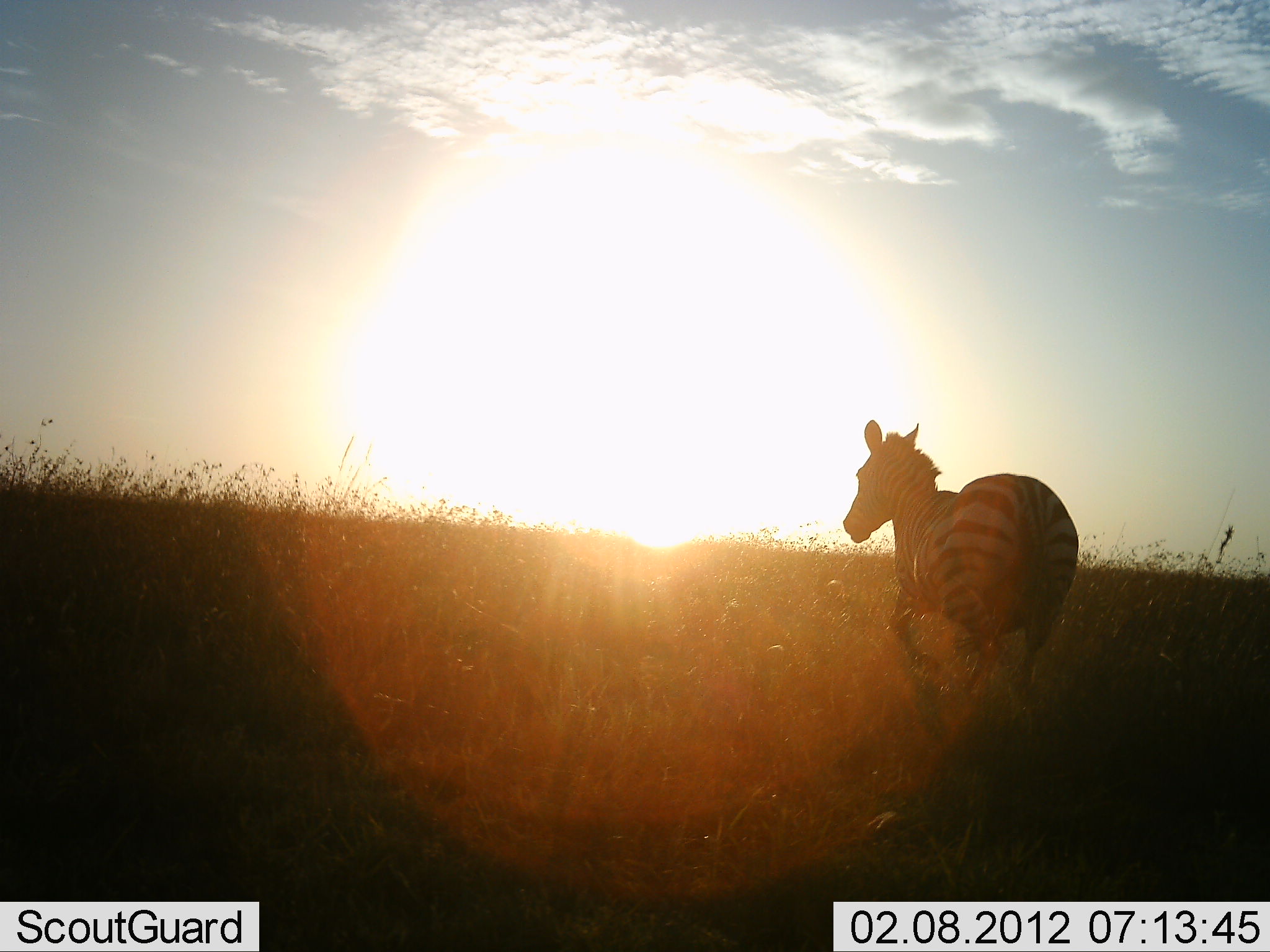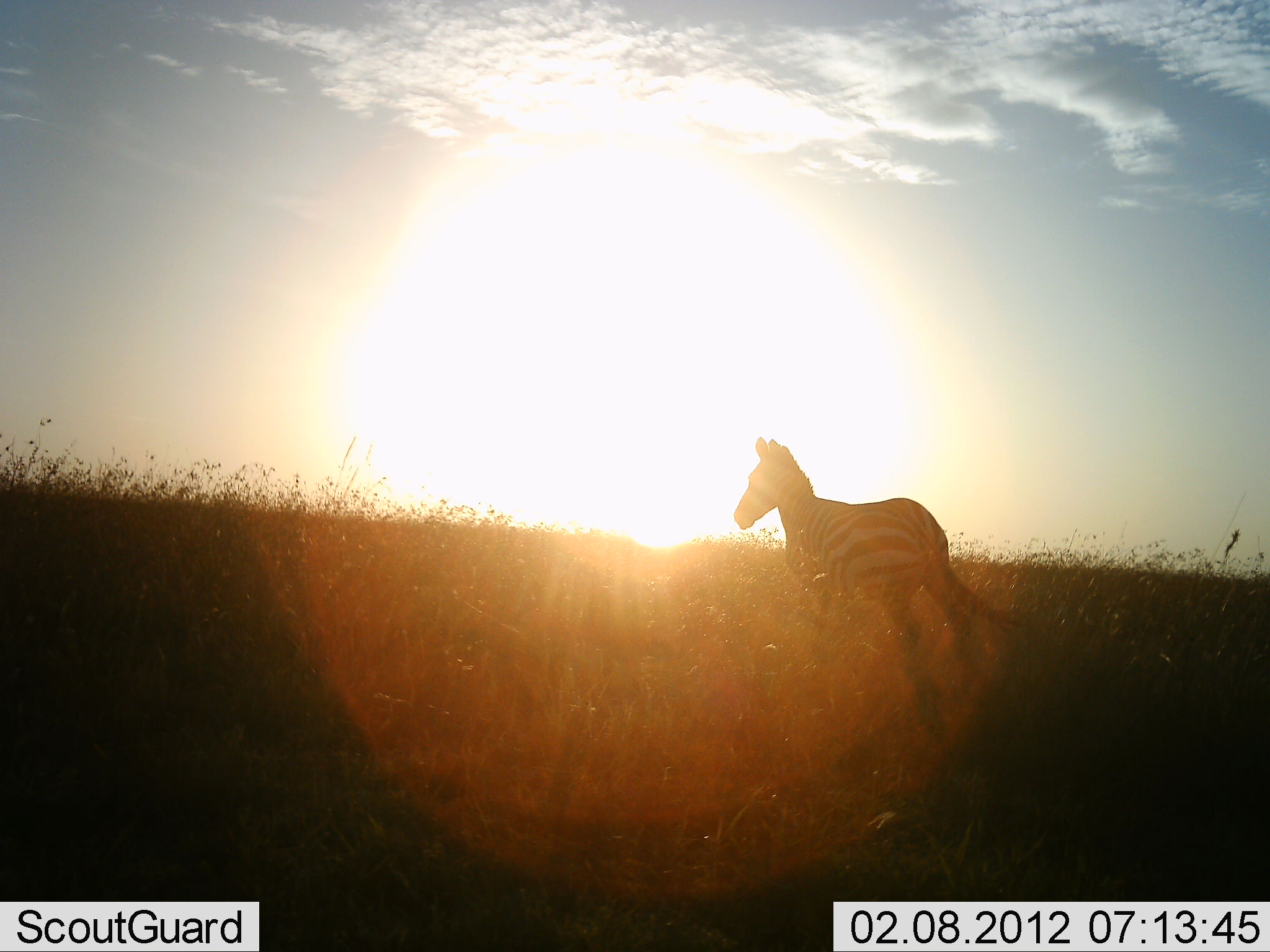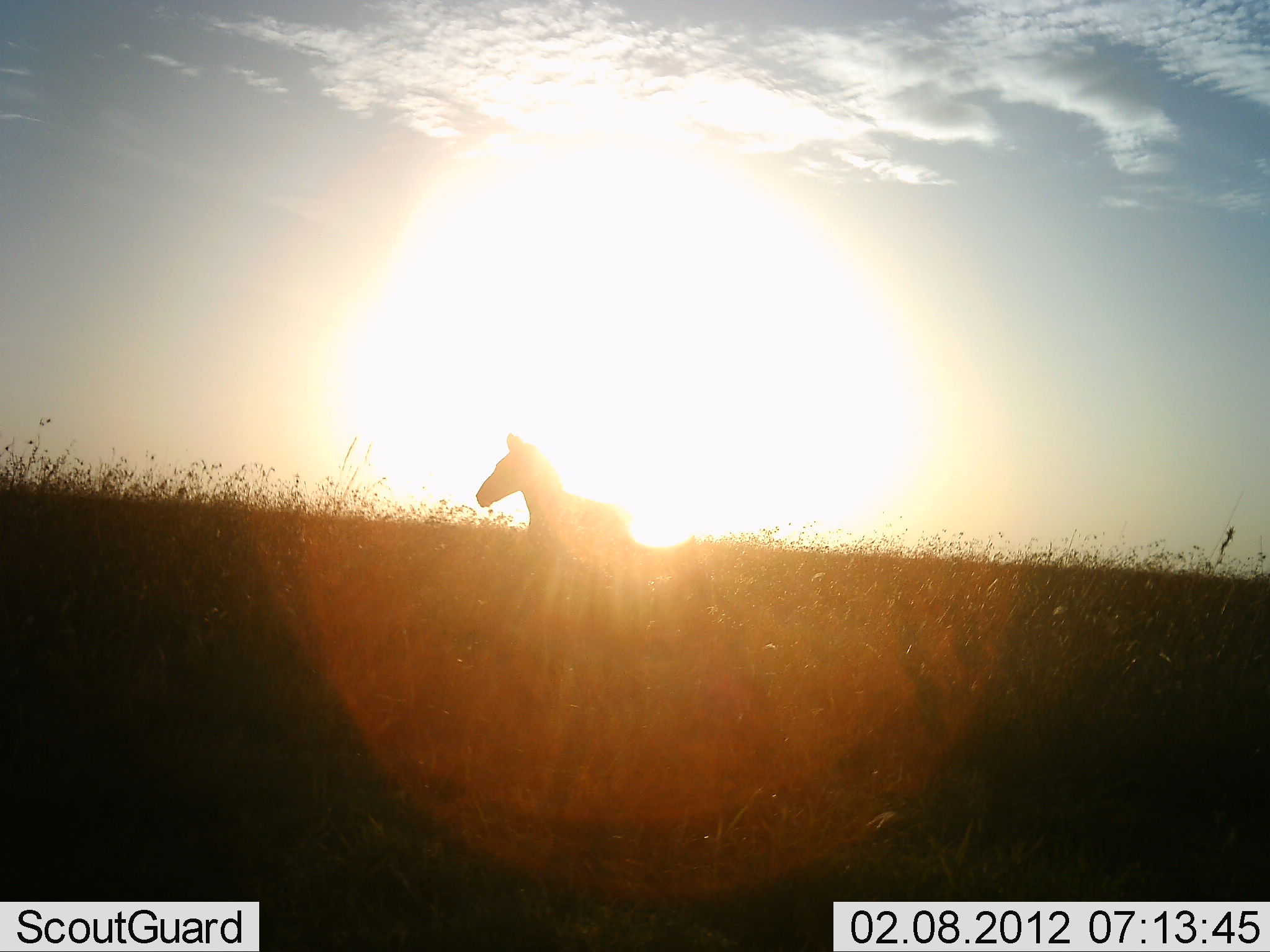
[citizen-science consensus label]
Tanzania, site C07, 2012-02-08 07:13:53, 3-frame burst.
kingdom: Animalia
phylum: Chordata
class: Mammalia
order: Perissodactyla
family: Equidae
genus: Equus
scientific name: Equus quagga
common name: plains zebra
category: zebra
Zebra (plains zebra) (Equus quagga), count 1. Behavior (volunteer vote fractions): standing 8%, resting 0%, moving 92%, interacting 4%. Young present (vote fraction): 0%. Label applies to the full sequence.